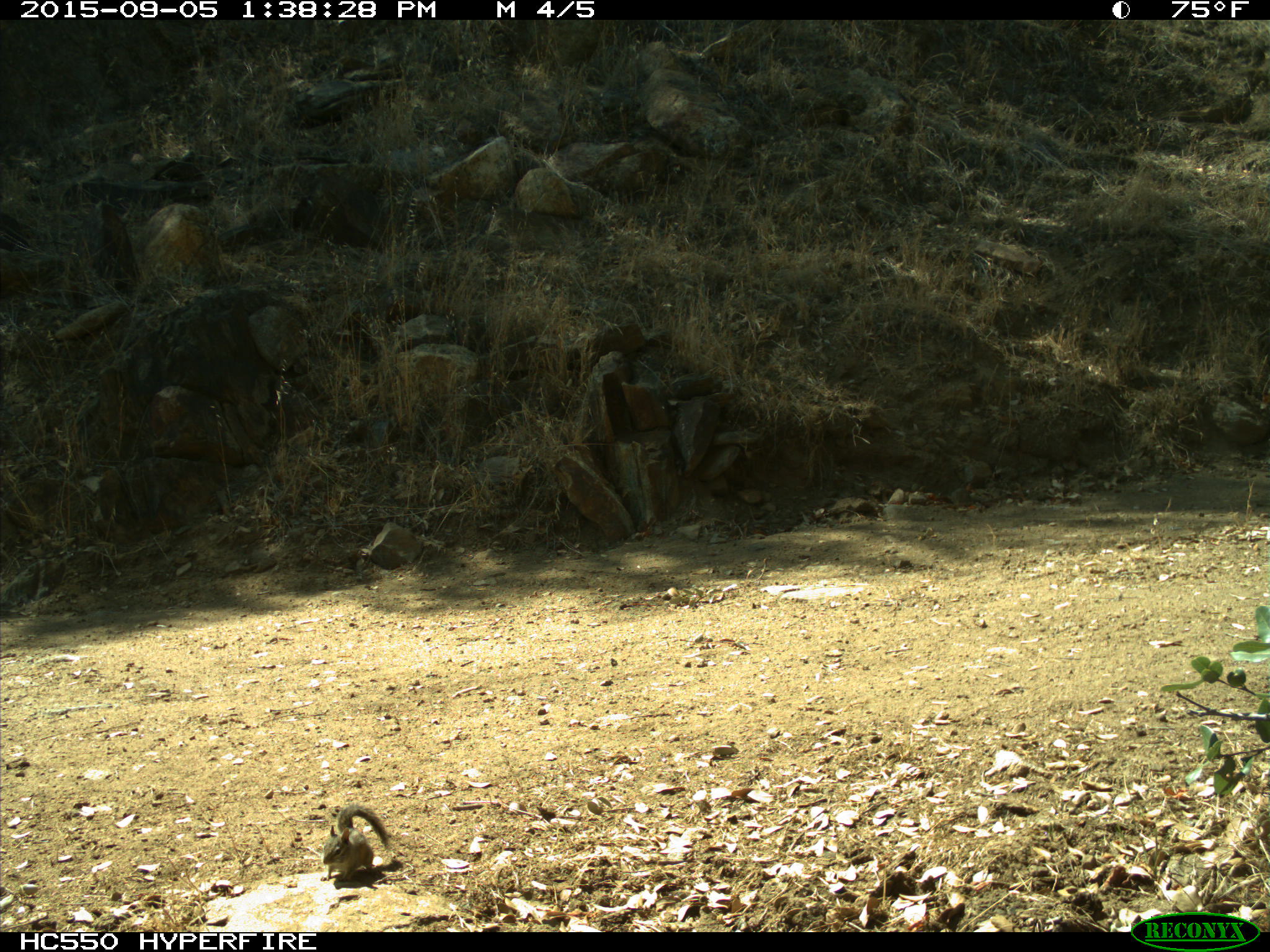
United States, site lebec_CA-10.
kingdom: Animalia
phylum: Chordata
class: Mammalia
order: Rodentia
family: Sciuridae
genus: Tamias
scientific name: Tamias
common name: chipmunk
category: unidentified chipmunk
Unidentified chipmunk (chipmunk) (Tamias).